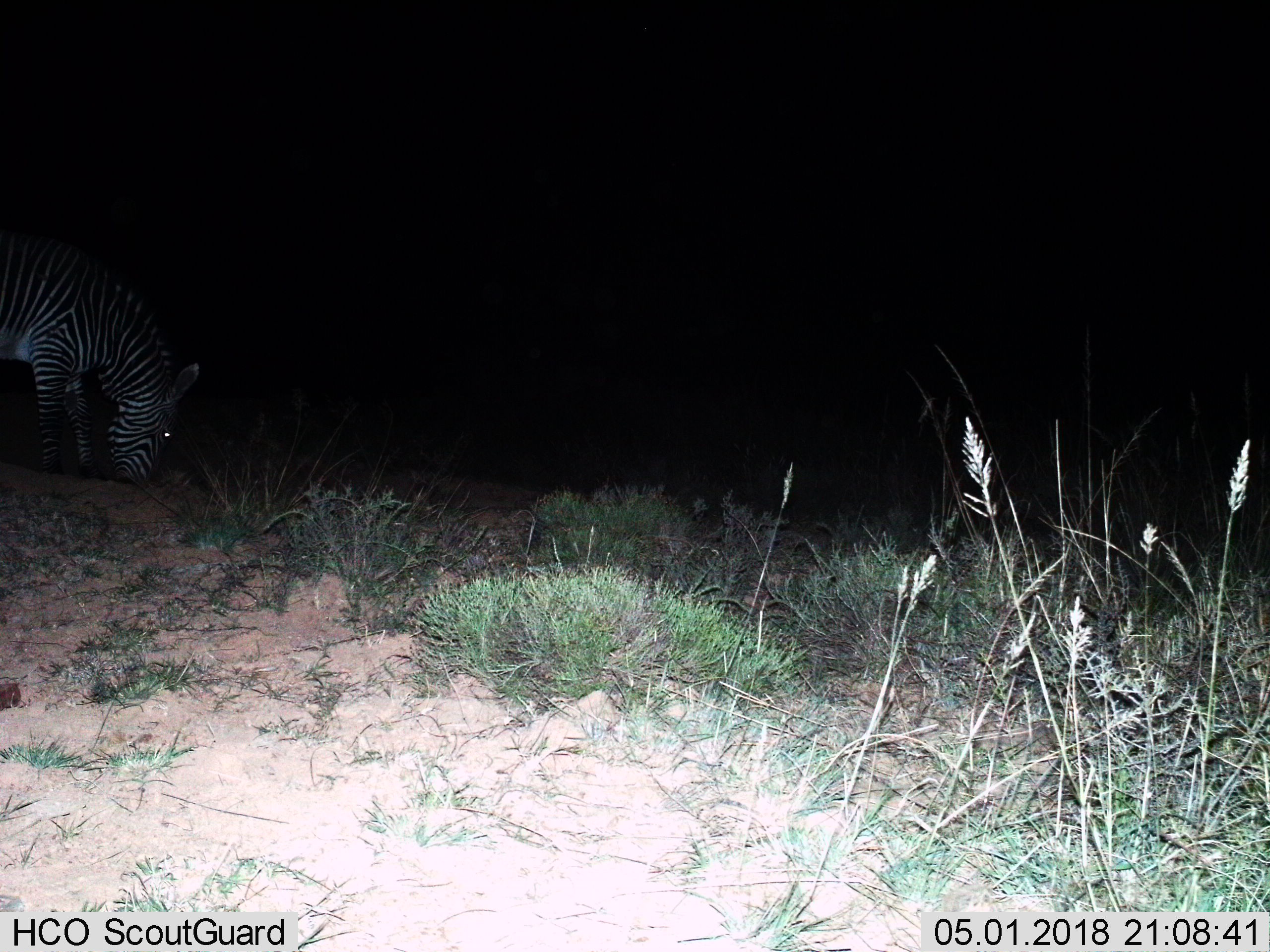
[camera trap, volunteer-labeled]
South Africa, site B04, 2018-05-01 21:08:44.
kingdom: Animalia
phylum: Chordata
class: Mammalia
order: Perissodactyla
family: Equidae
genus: Equus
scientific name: Equus zebra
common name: mountain zebra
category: zebramountain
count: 1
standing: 25%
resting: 0%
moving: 12%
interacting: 0%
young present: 0%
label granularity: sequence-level